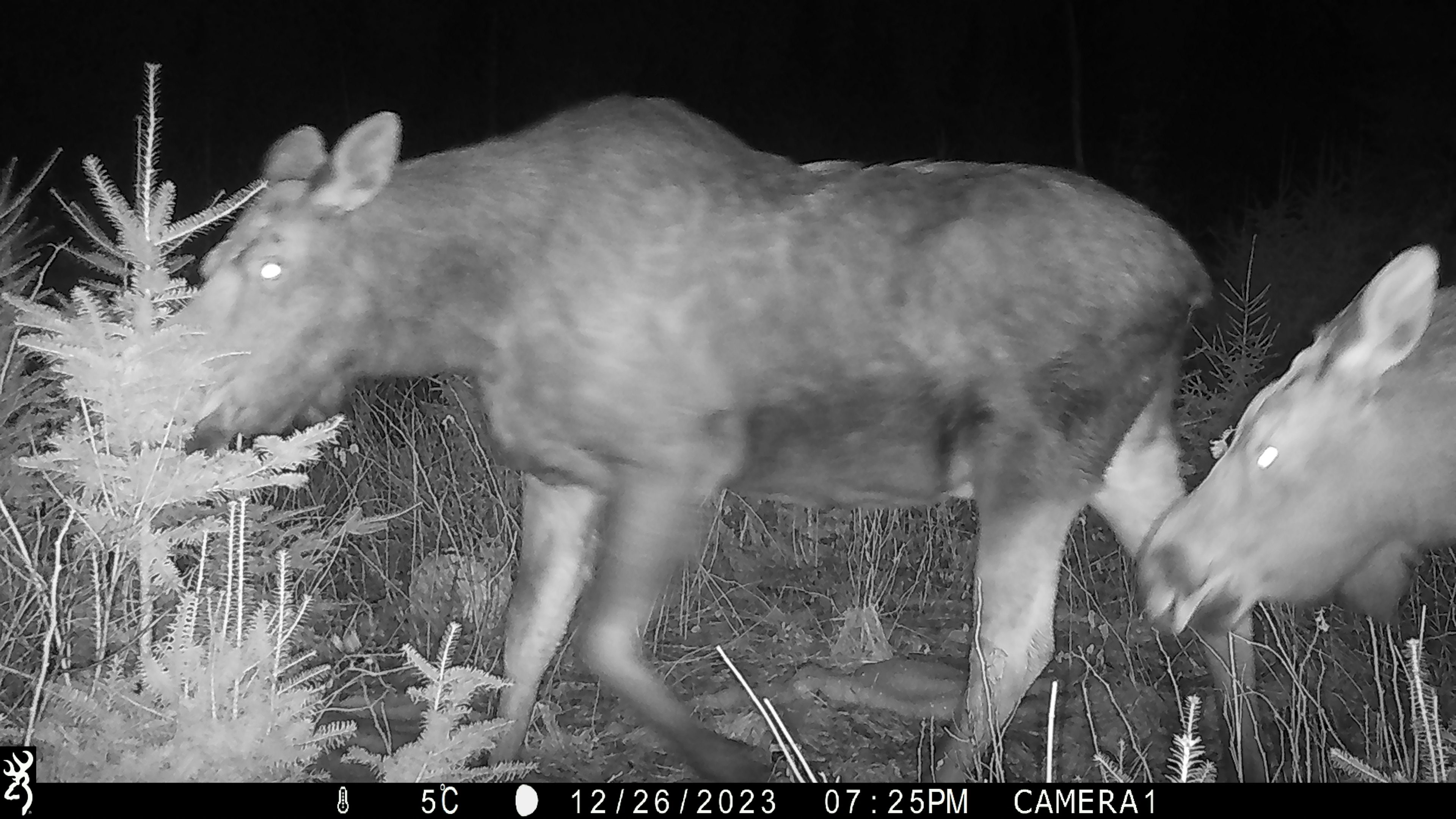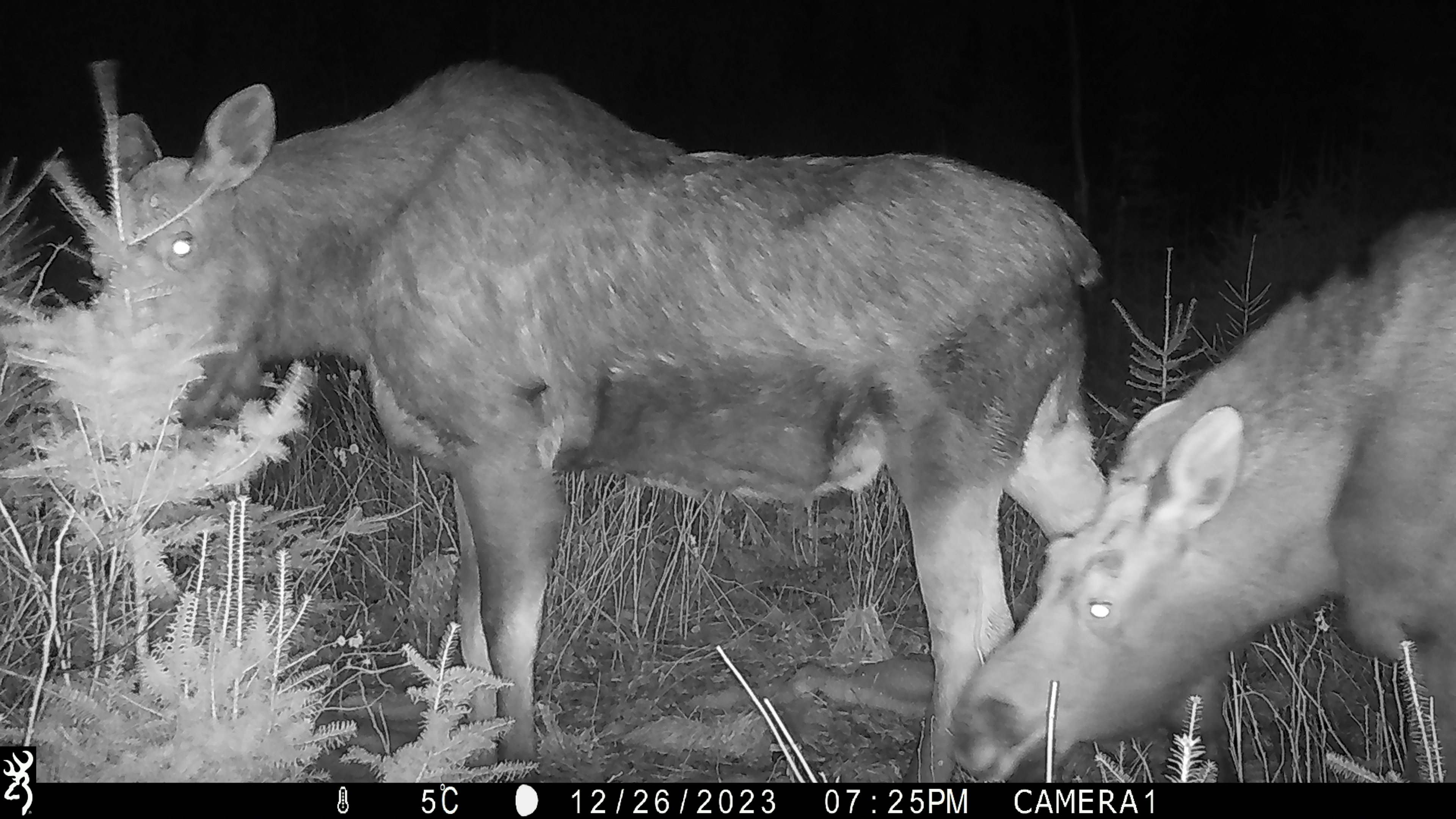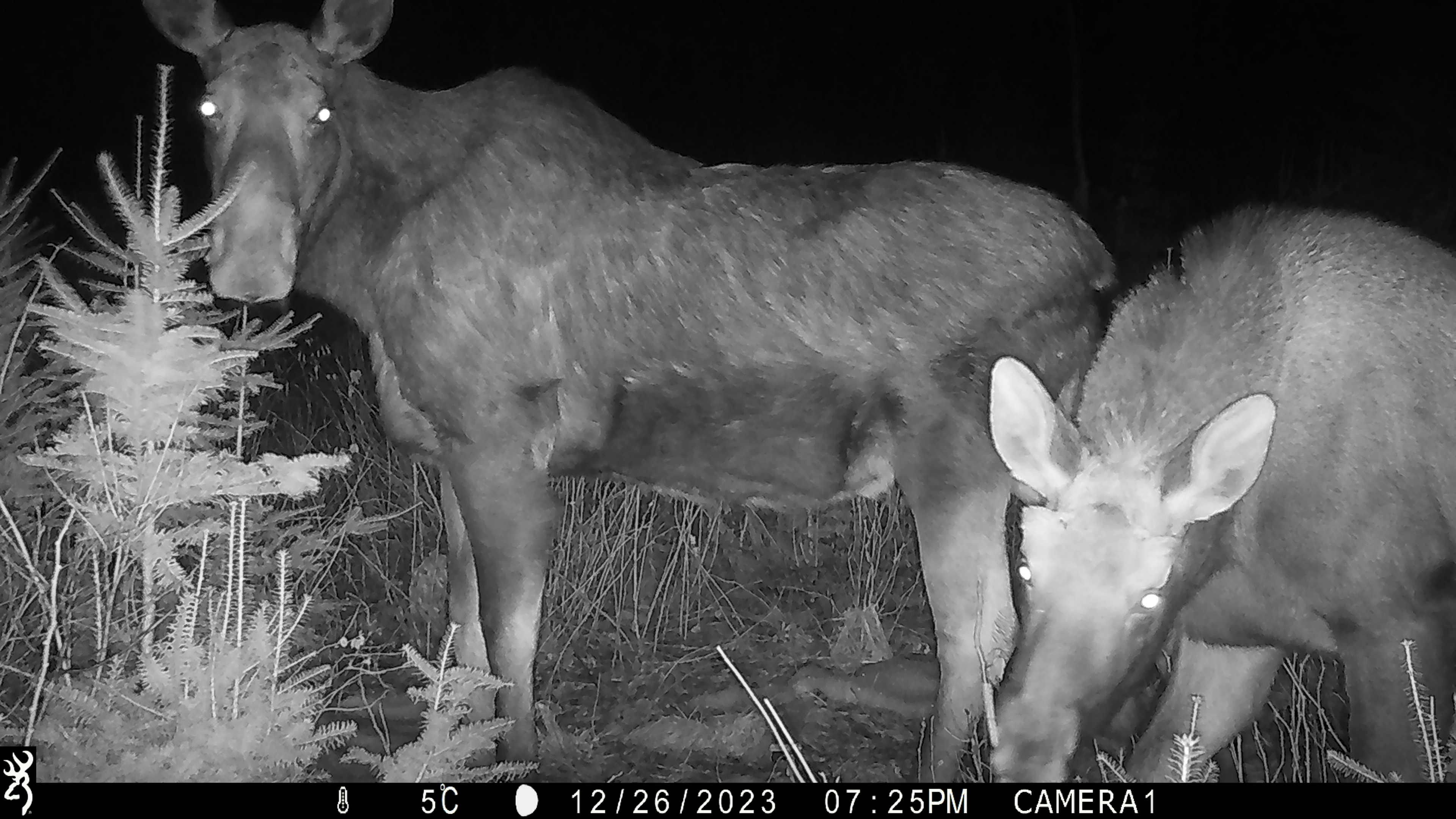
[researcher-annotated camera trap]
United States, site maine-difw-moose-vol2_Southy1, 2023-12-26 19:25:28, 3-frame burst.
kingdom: Animalia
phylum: Chordata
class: Mammalia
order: Artiodactyla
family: Cervidae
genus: Alces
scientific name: Alces alces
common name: moose